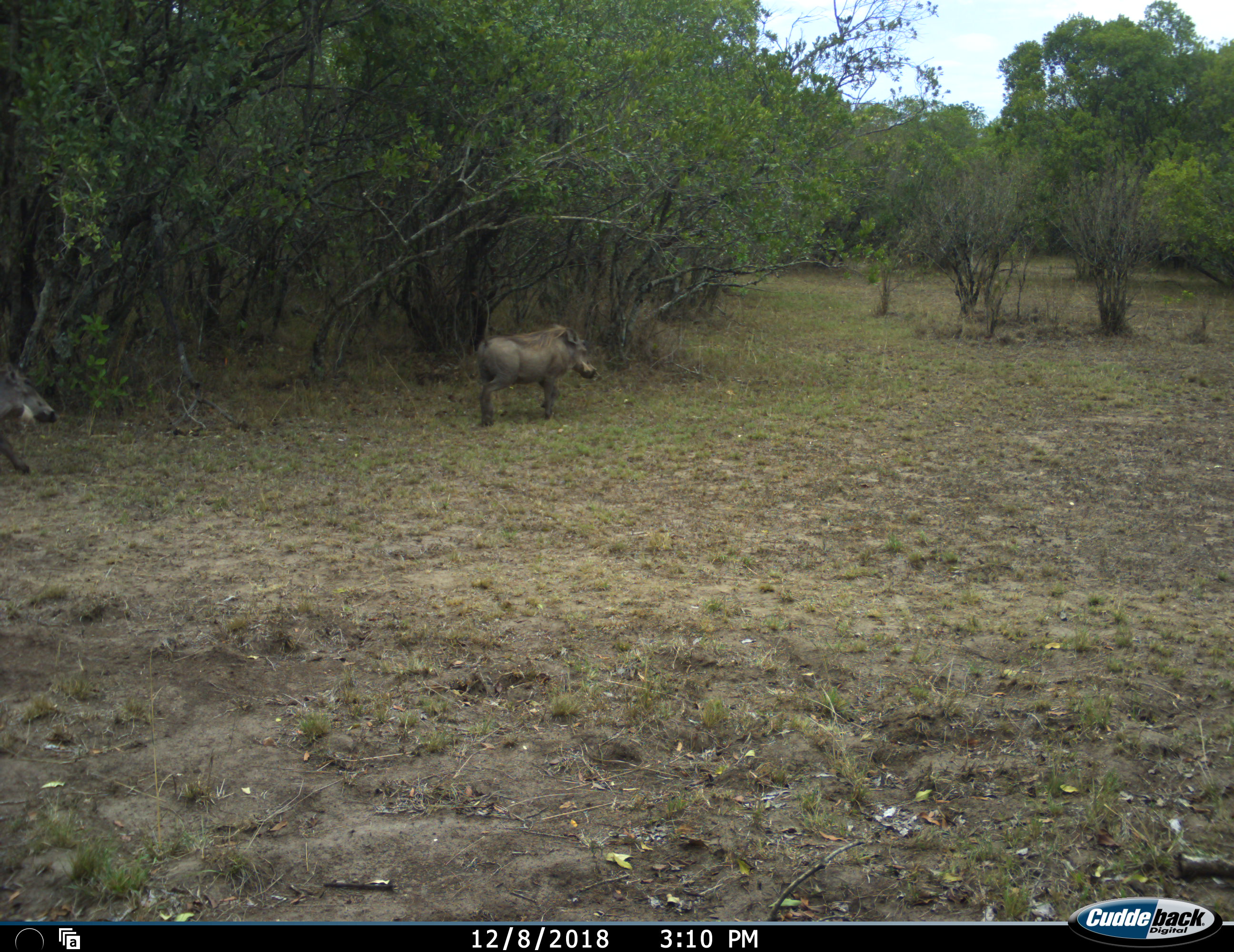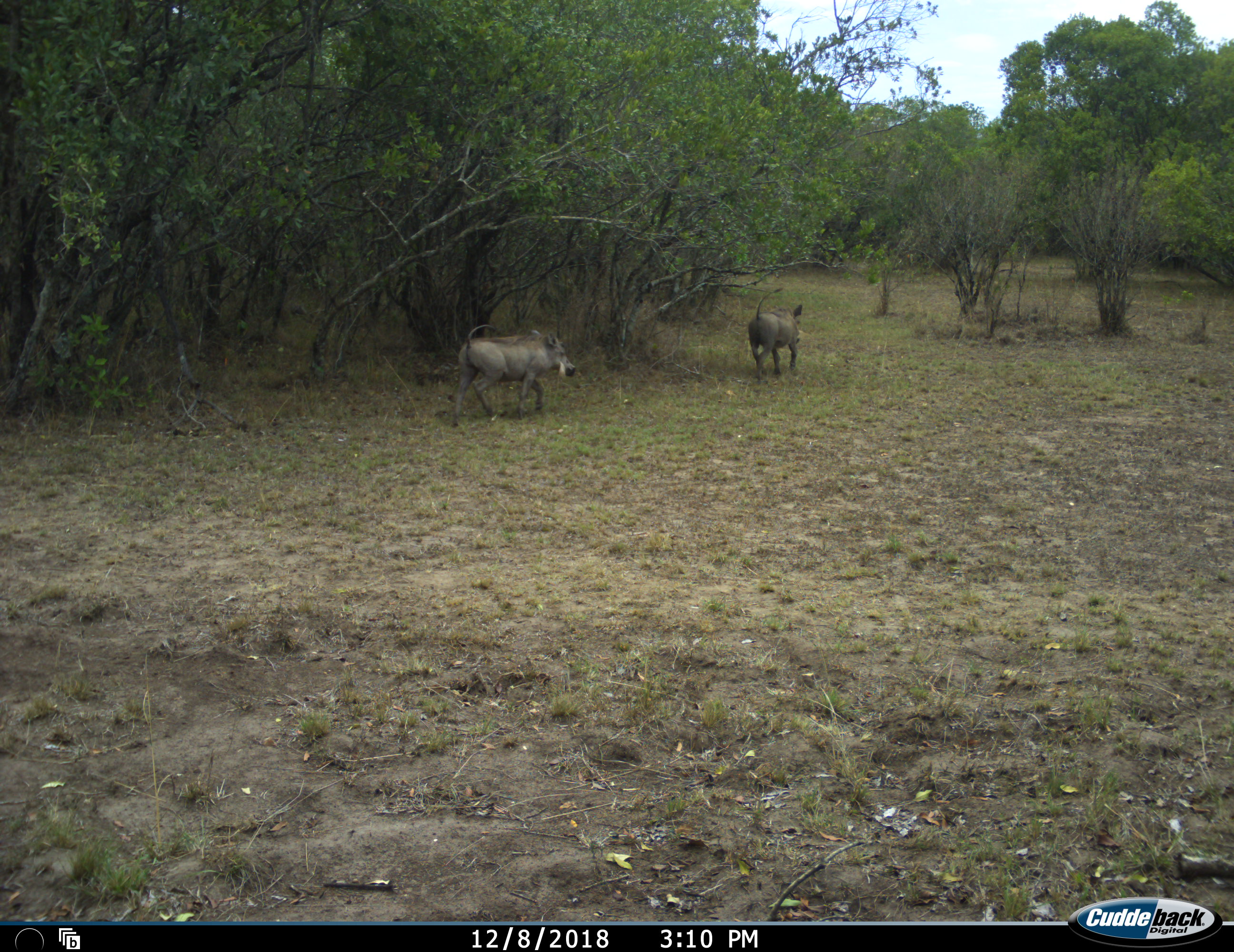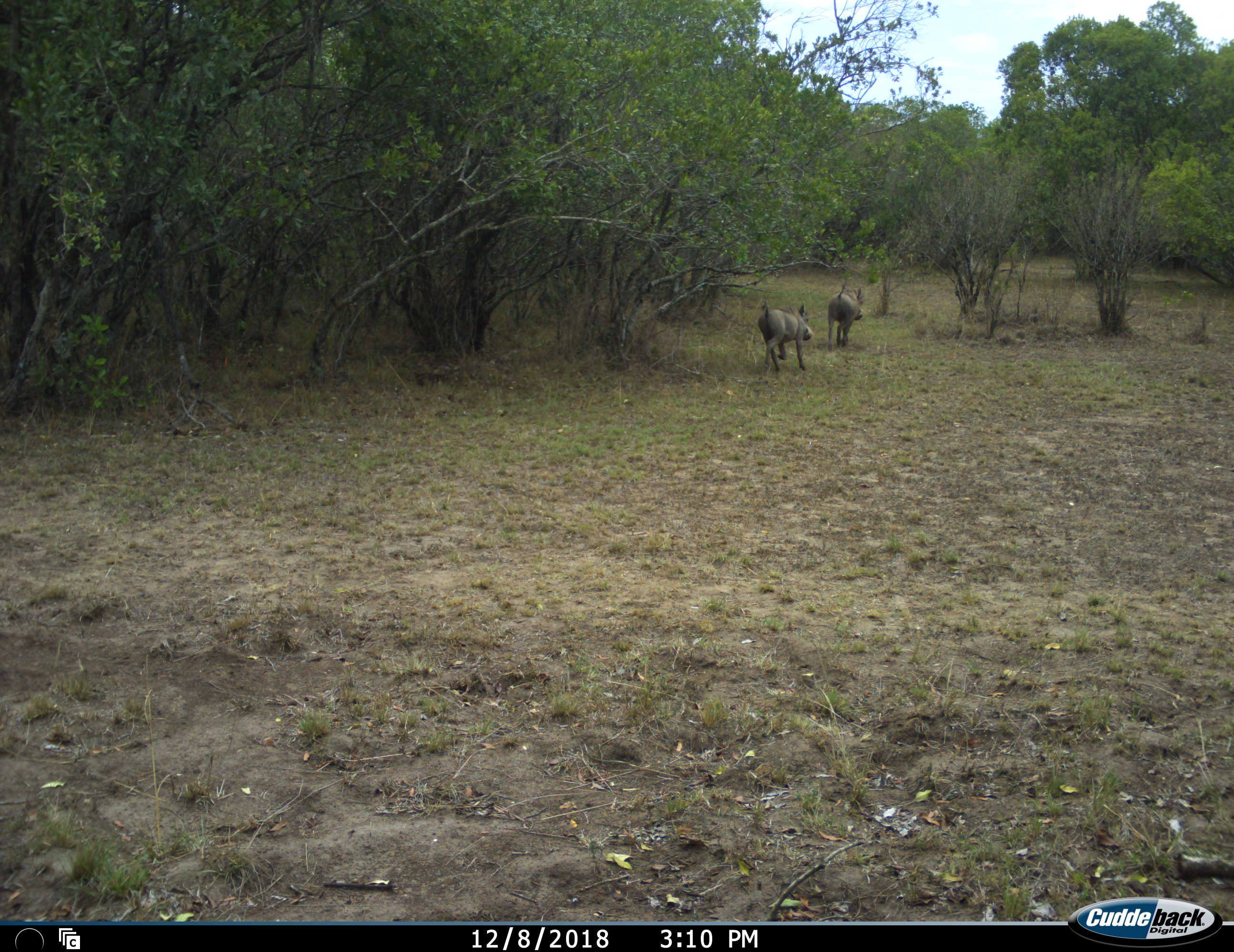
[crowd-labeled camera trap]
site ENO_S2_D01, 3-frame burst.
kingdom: Animalia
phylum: Chordata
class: Mammalia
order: Artiodactyla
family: Suidae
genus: Phacochoerus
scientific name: Phacochoerus africanus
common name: warthog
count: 2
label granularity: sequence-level